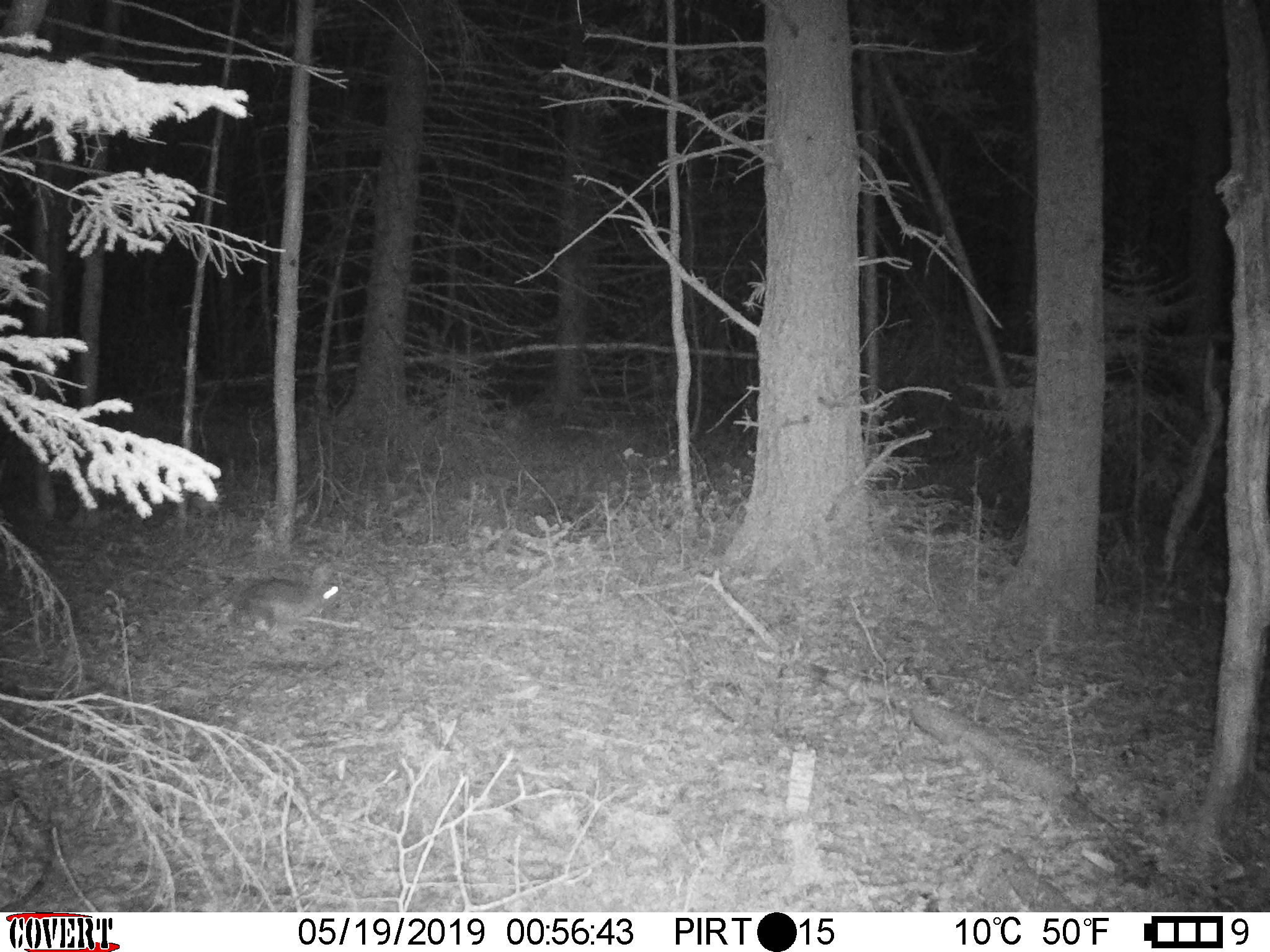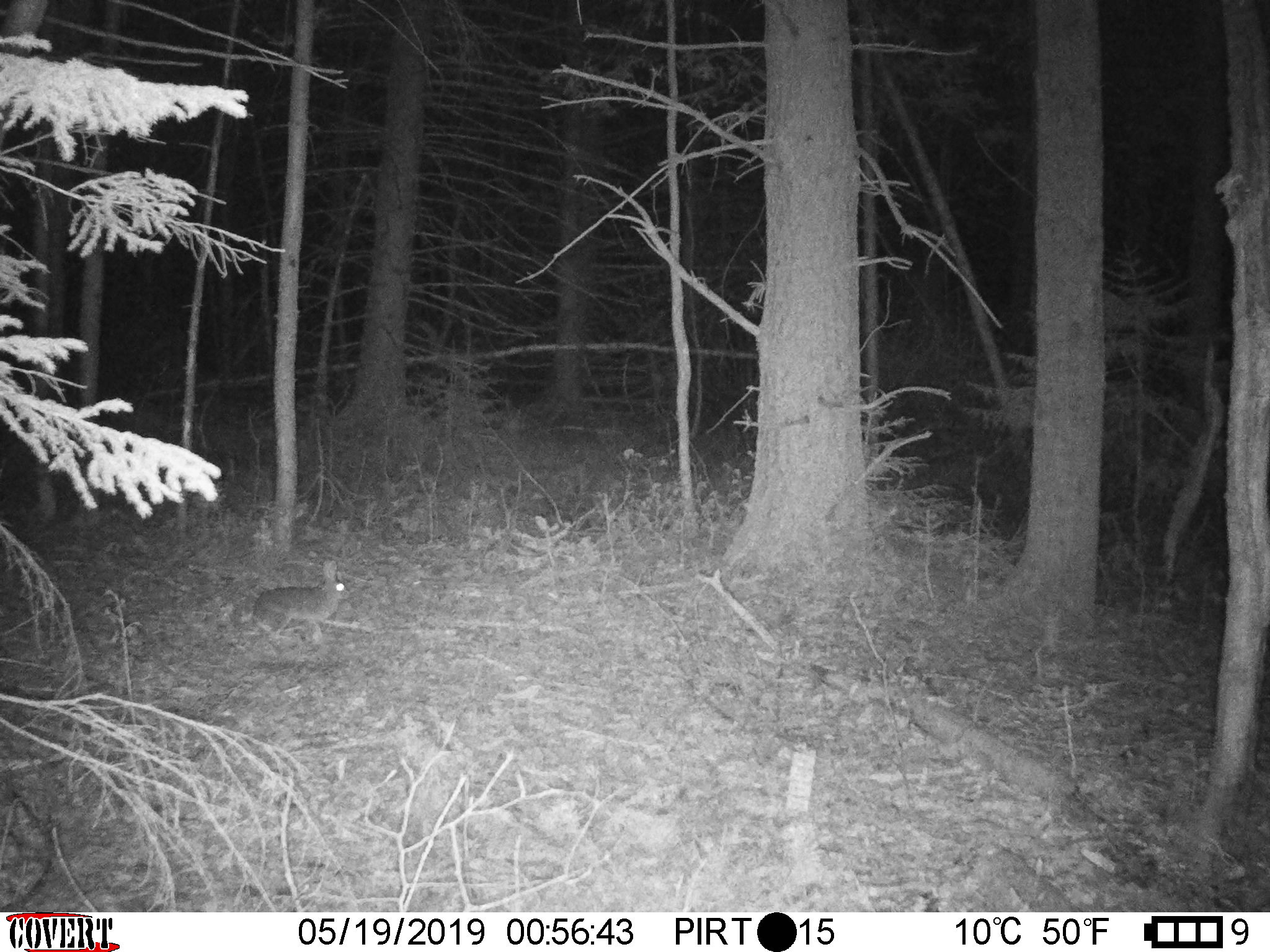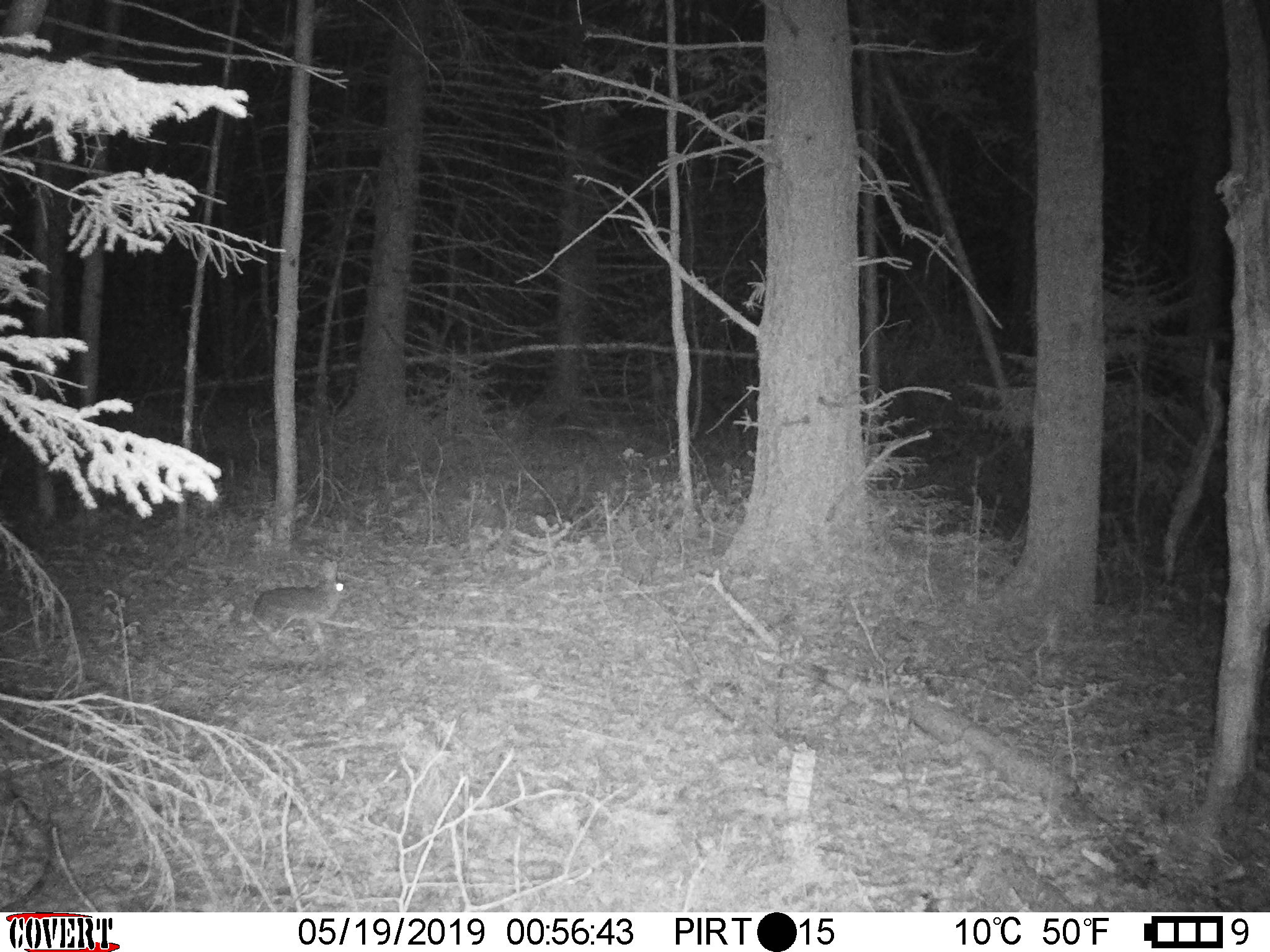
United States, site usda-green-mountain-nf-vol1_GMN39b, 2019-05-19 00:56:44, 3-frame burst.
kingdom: Animalia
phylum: Chordata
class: Mammalia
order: Lagomorpha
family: Leporidae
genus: Lepus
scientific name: Lepus americanus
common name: snowshoe hare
Snowshoe hare (Lepus americanus).